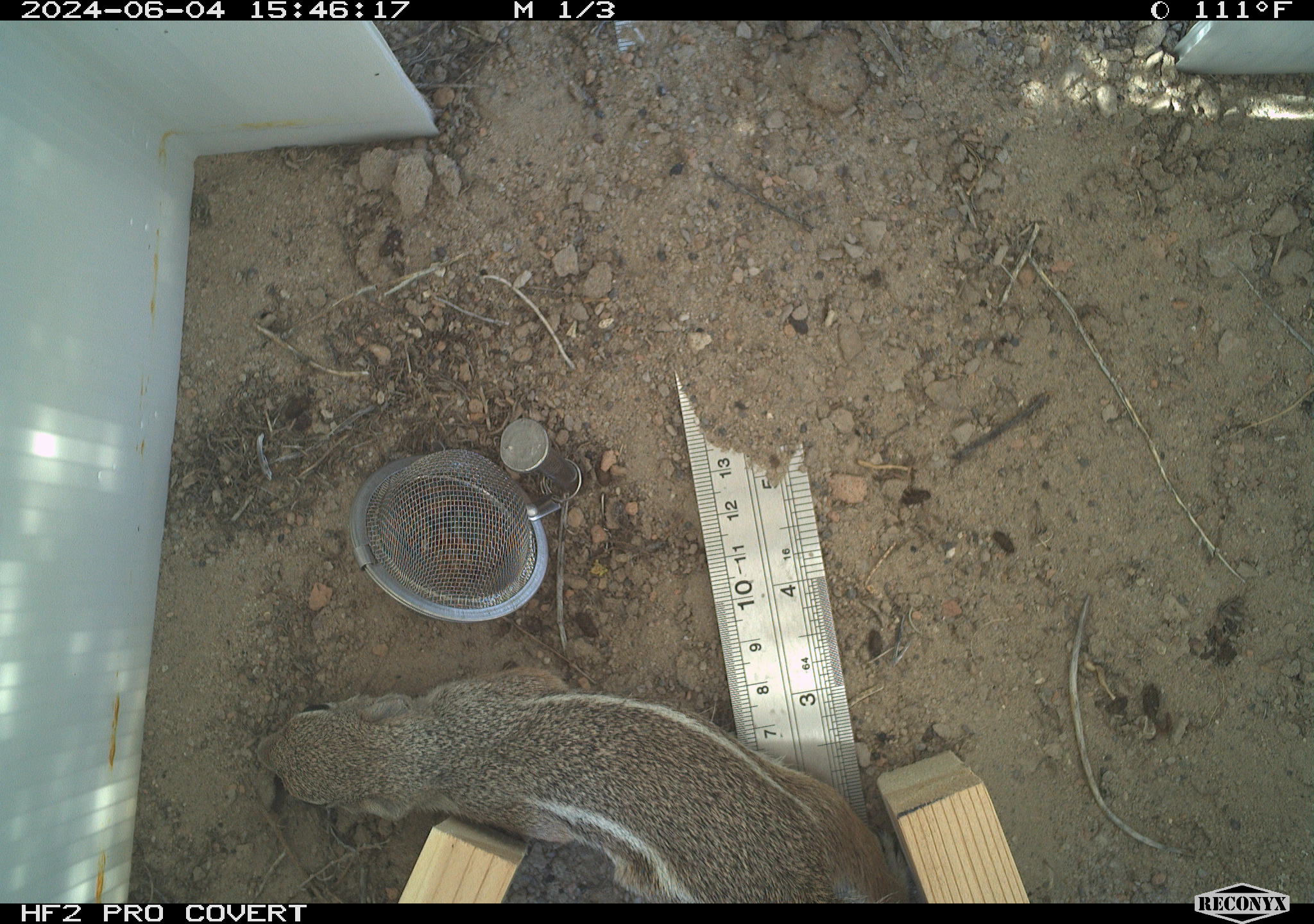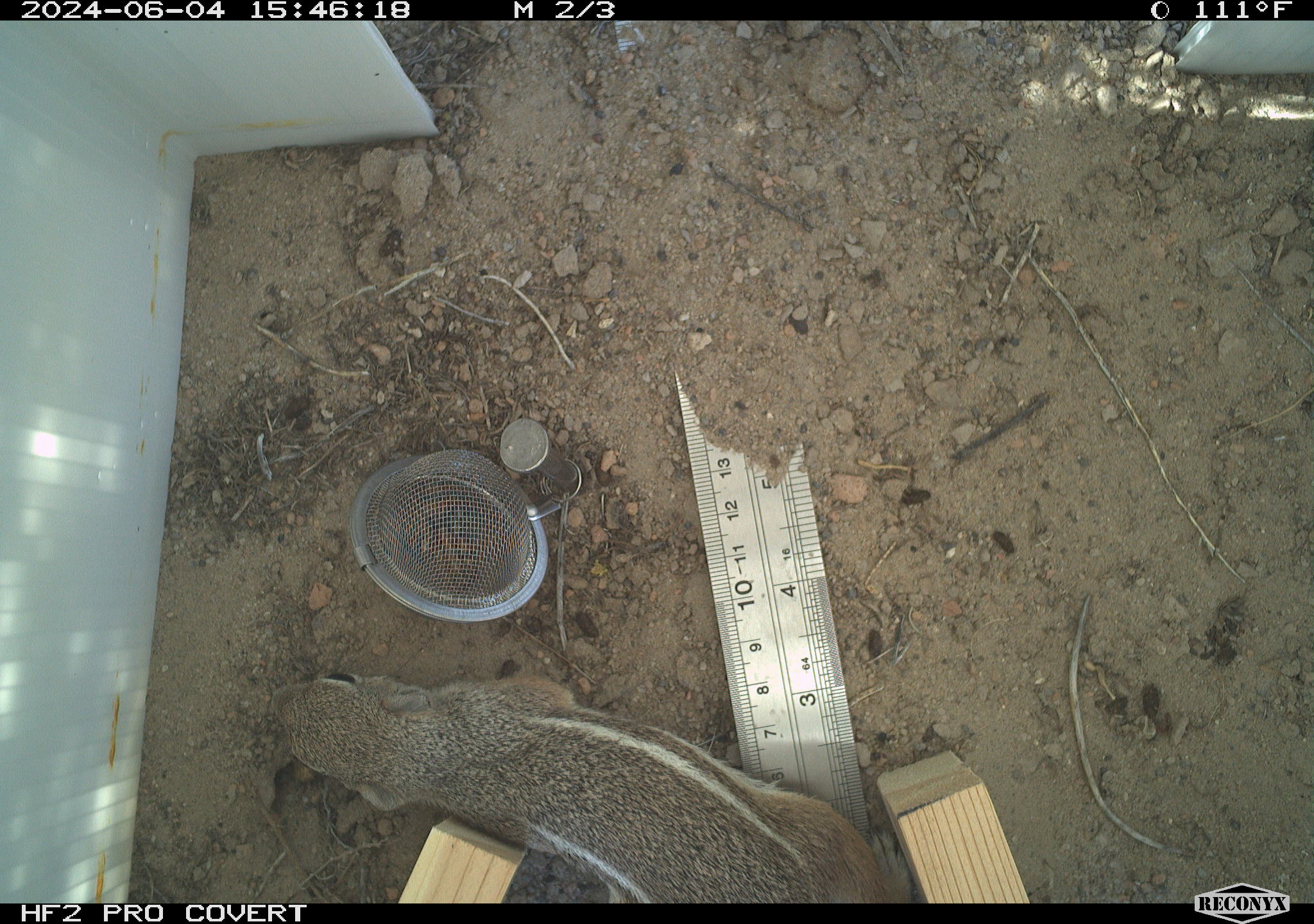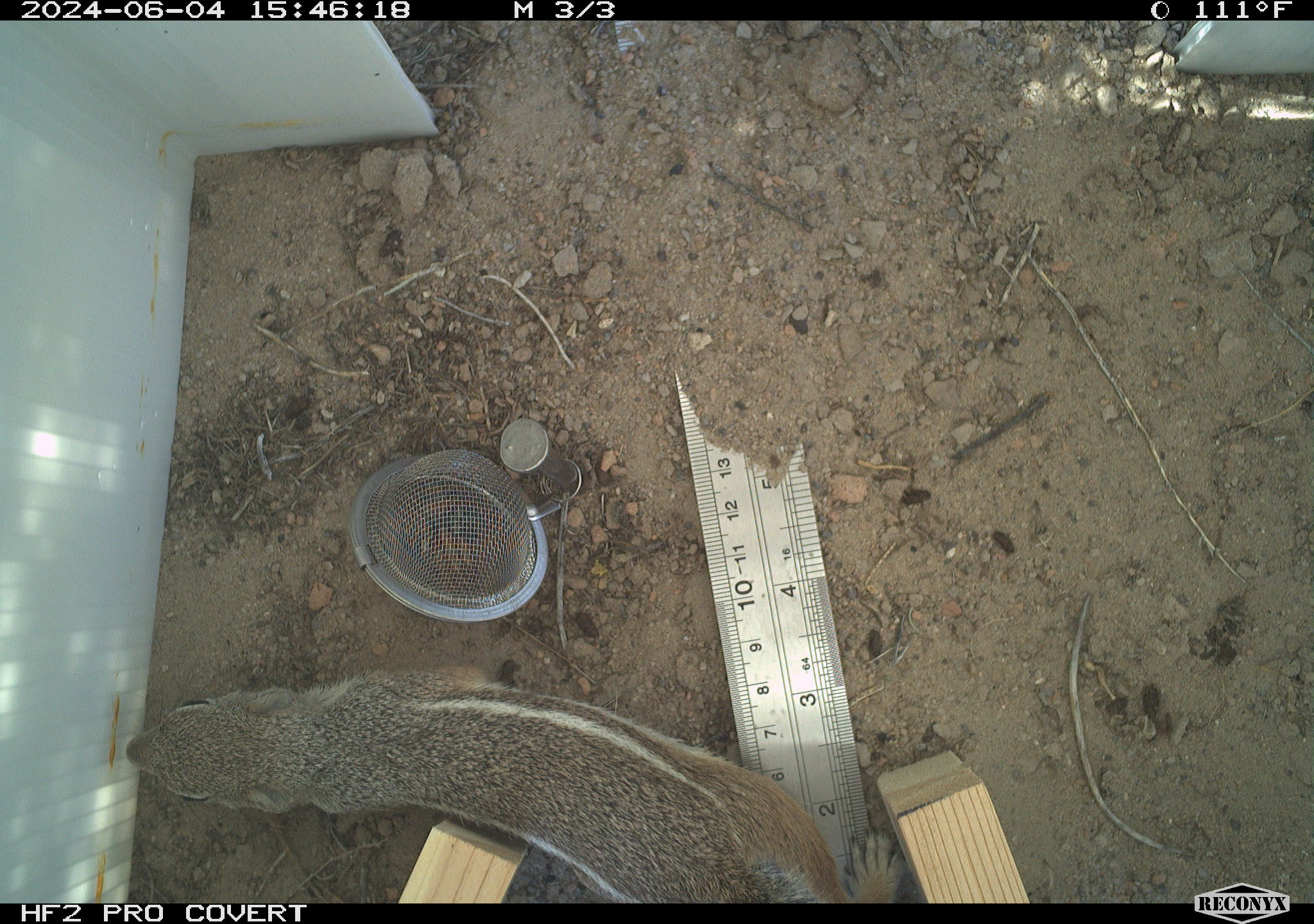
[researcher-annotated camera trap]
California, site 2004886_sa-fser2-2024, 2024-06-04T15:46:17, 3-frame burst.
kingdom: Animalia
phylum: Chordata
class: Mammalia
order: Rodentia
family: Sciuridae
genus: Ammospermophilus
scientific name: Ammospermophilus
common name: antelope ground squirrels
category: ammospermophilus species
Ammospermophilus species (antelope ground squirrels) (Ammospermophilus).